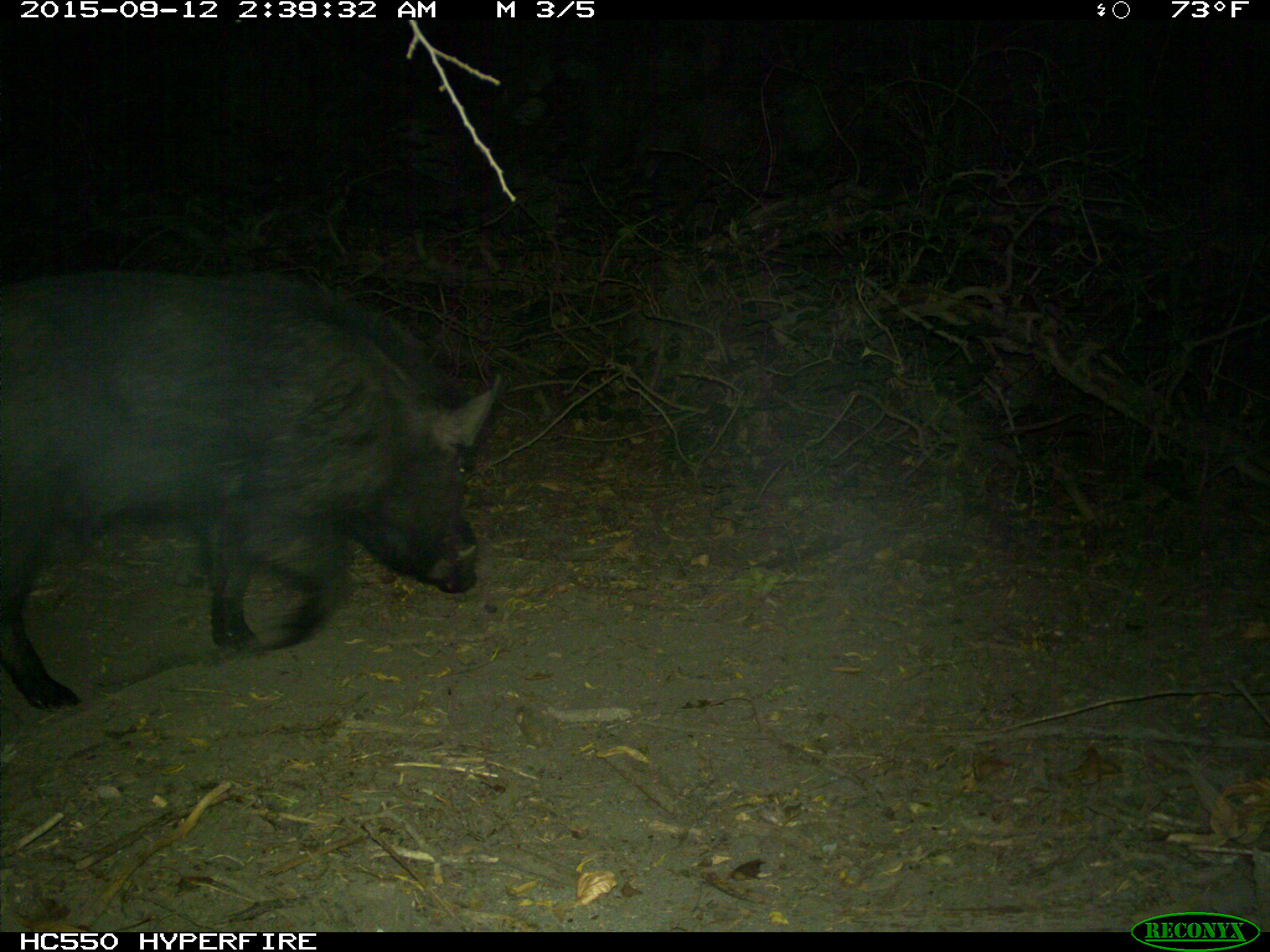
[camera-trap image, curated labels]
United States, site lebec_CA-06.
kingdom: Animalia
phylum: Chordata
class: Mammalia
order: Artiodactyla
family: Suidae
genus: Sus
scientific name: Sus scrofa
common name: wild boar